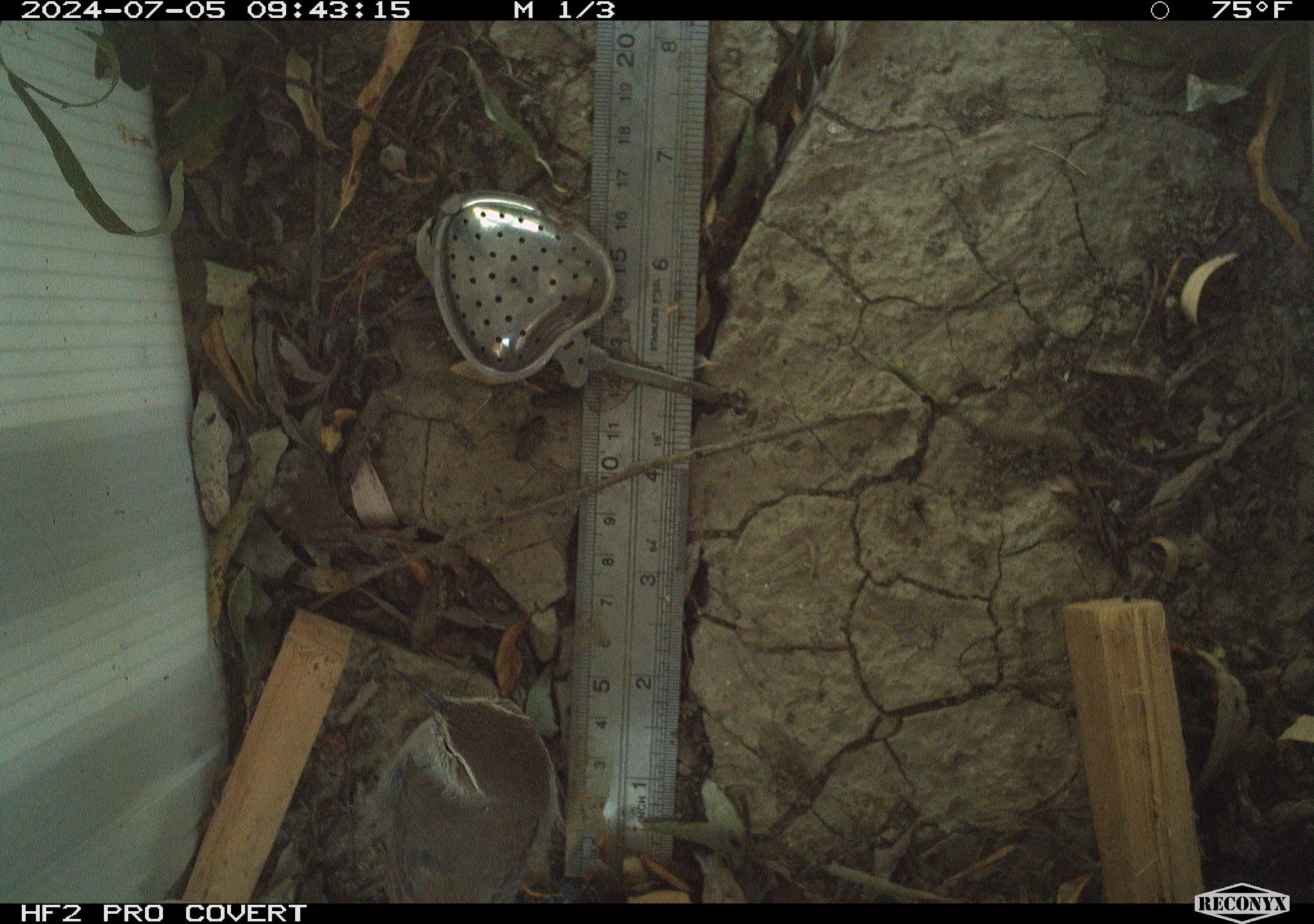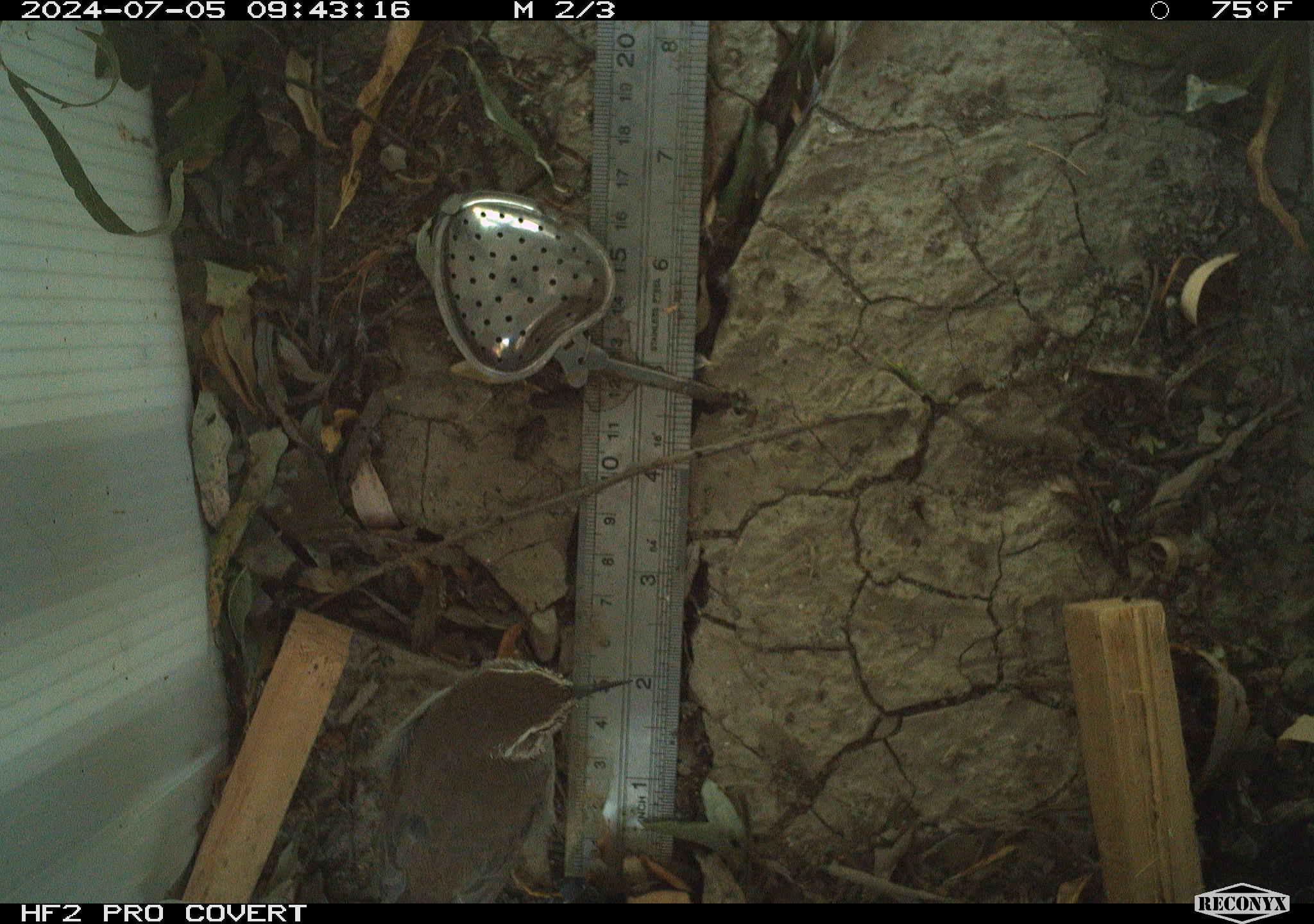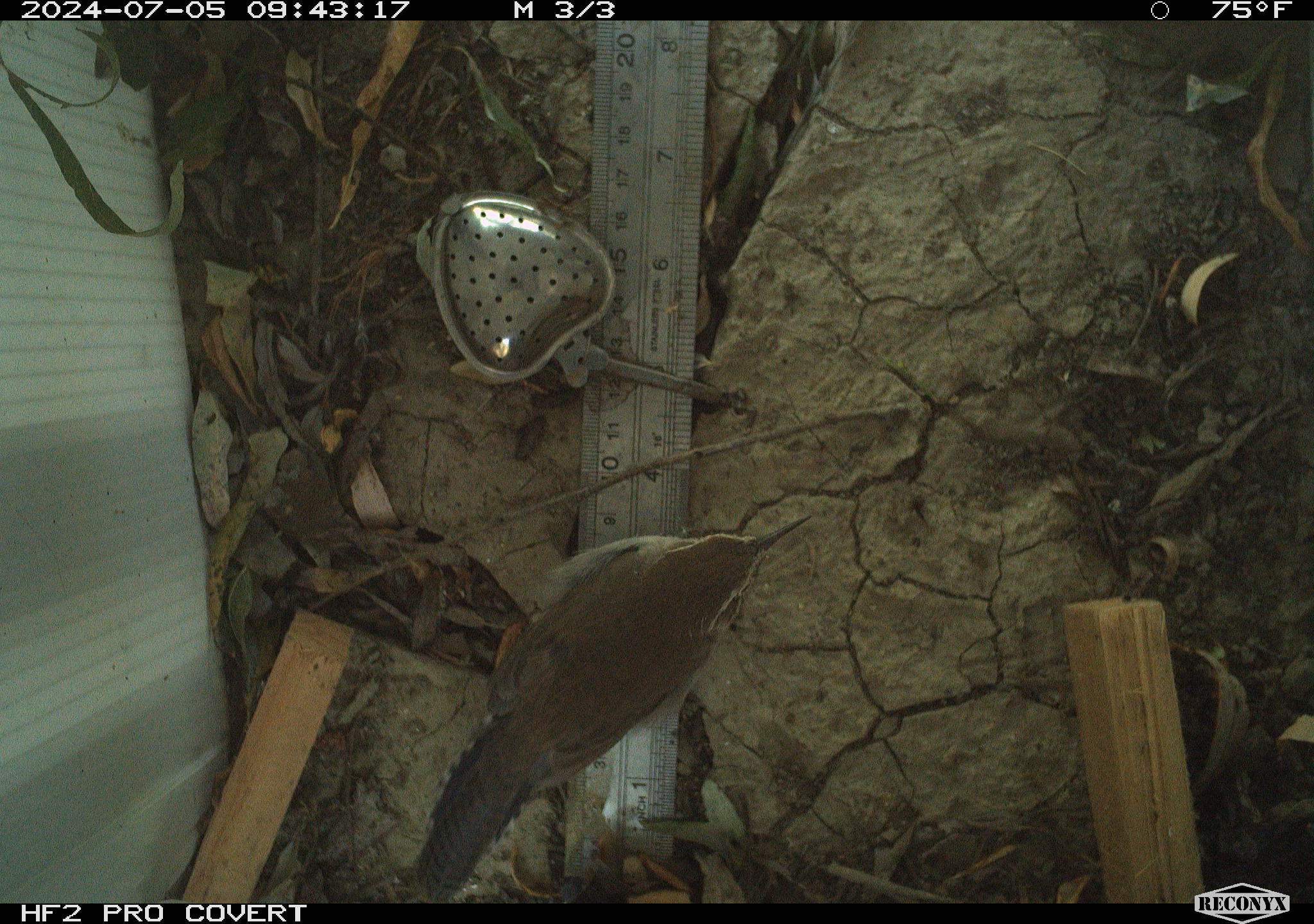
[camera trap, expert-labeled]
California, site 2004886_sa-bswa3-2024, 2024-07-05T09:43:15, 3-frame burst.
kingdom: Animalia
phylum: Chordata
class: Aves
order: Passeriformes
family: Troglodytidae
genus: Thryomanes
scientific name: Thryomanes bewickii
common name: bewick's wren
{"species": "bewick's wren (Thryomanes bewickii)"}